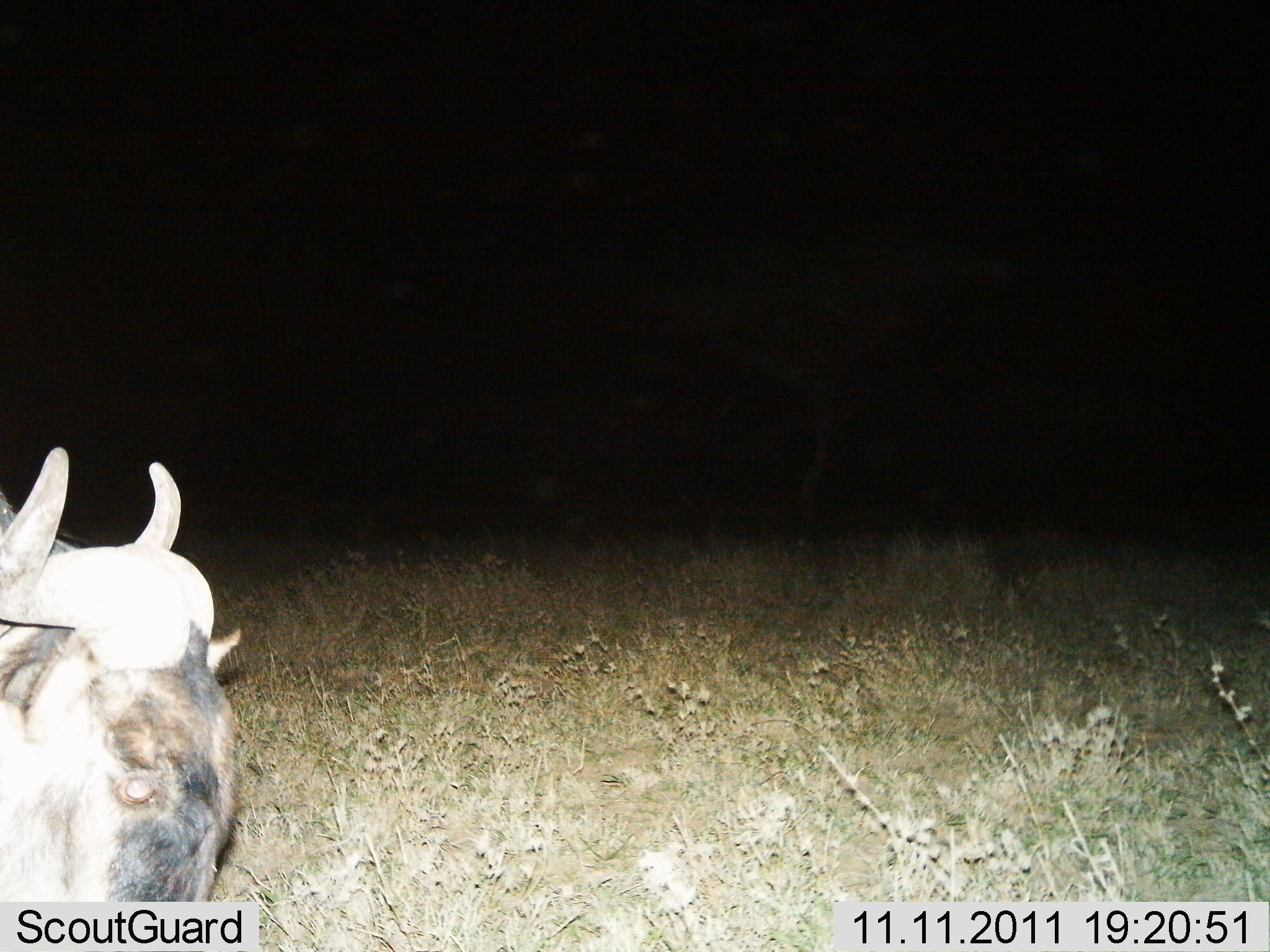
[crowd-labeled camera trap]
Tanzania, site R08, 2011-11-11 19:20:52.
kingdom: Animalia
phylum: Chordata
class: Mammalia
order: Artiodactyla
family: Bovidae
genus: Connochaetes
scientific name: Connochaetes taurinus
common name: blue wildebeest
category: wildebeest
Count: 1.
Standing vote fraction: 54%.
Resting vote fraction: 8%.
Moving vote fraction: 23%.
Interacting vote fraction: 0%.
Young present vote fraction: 8%.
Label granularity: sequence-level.